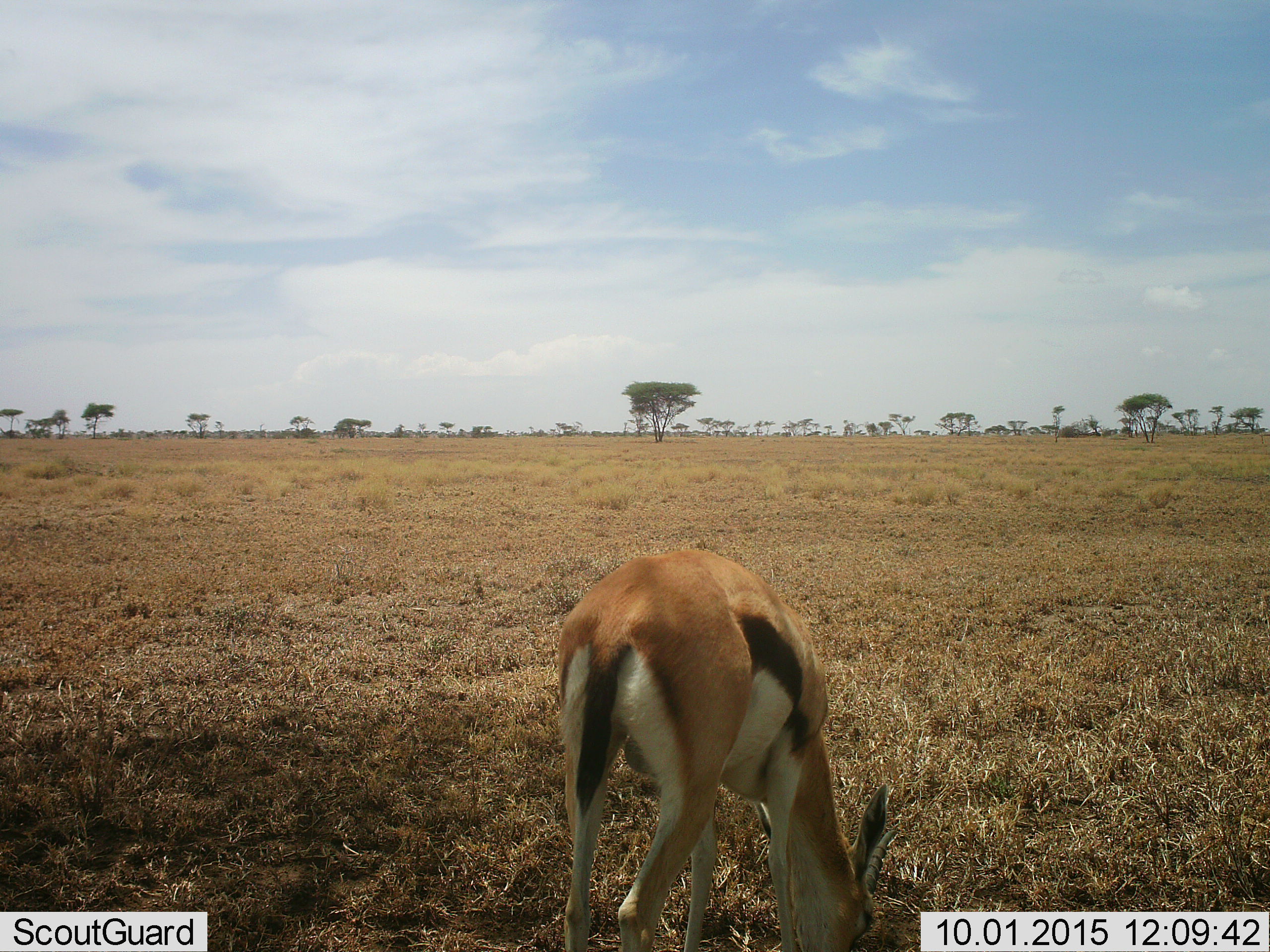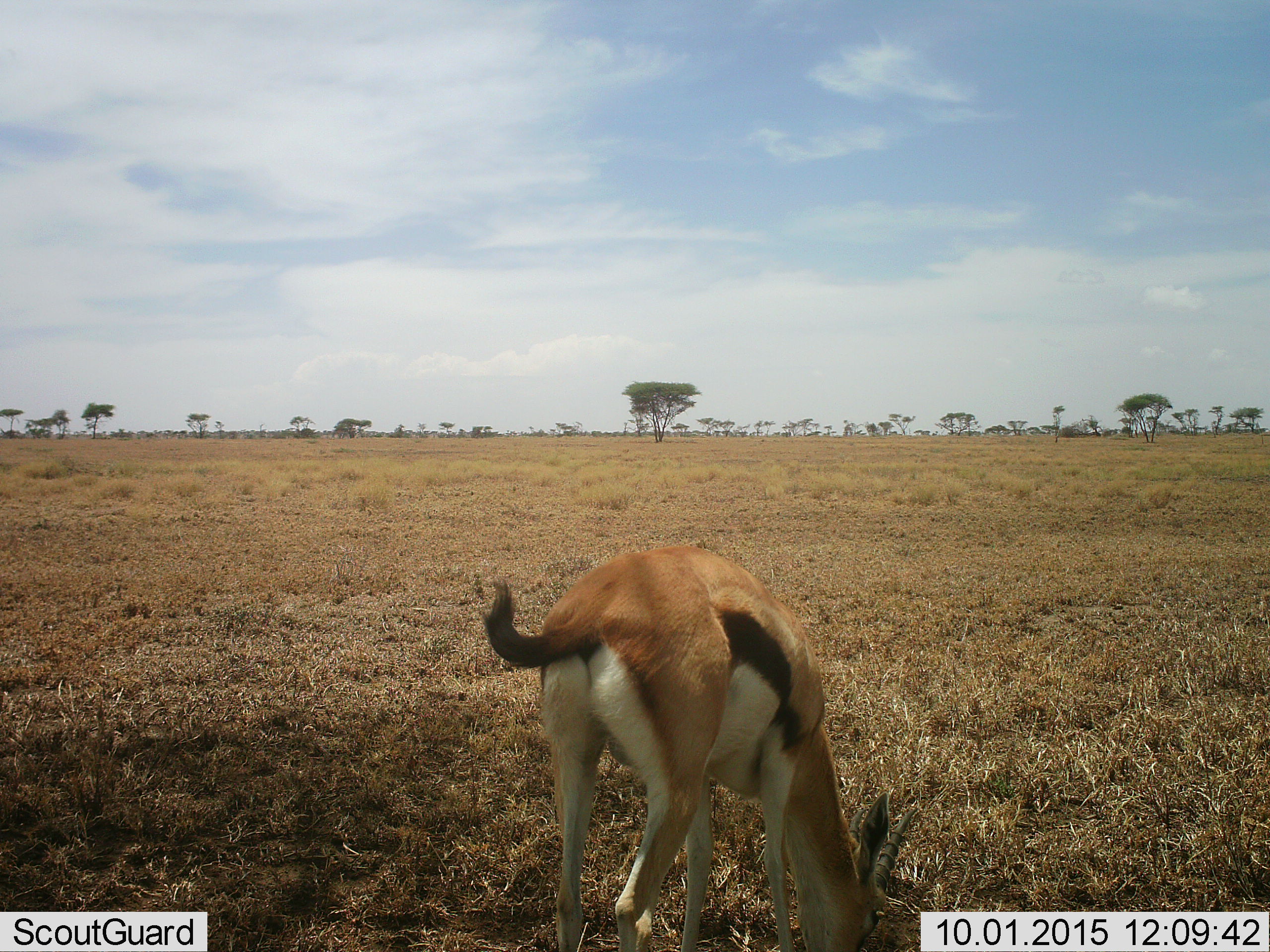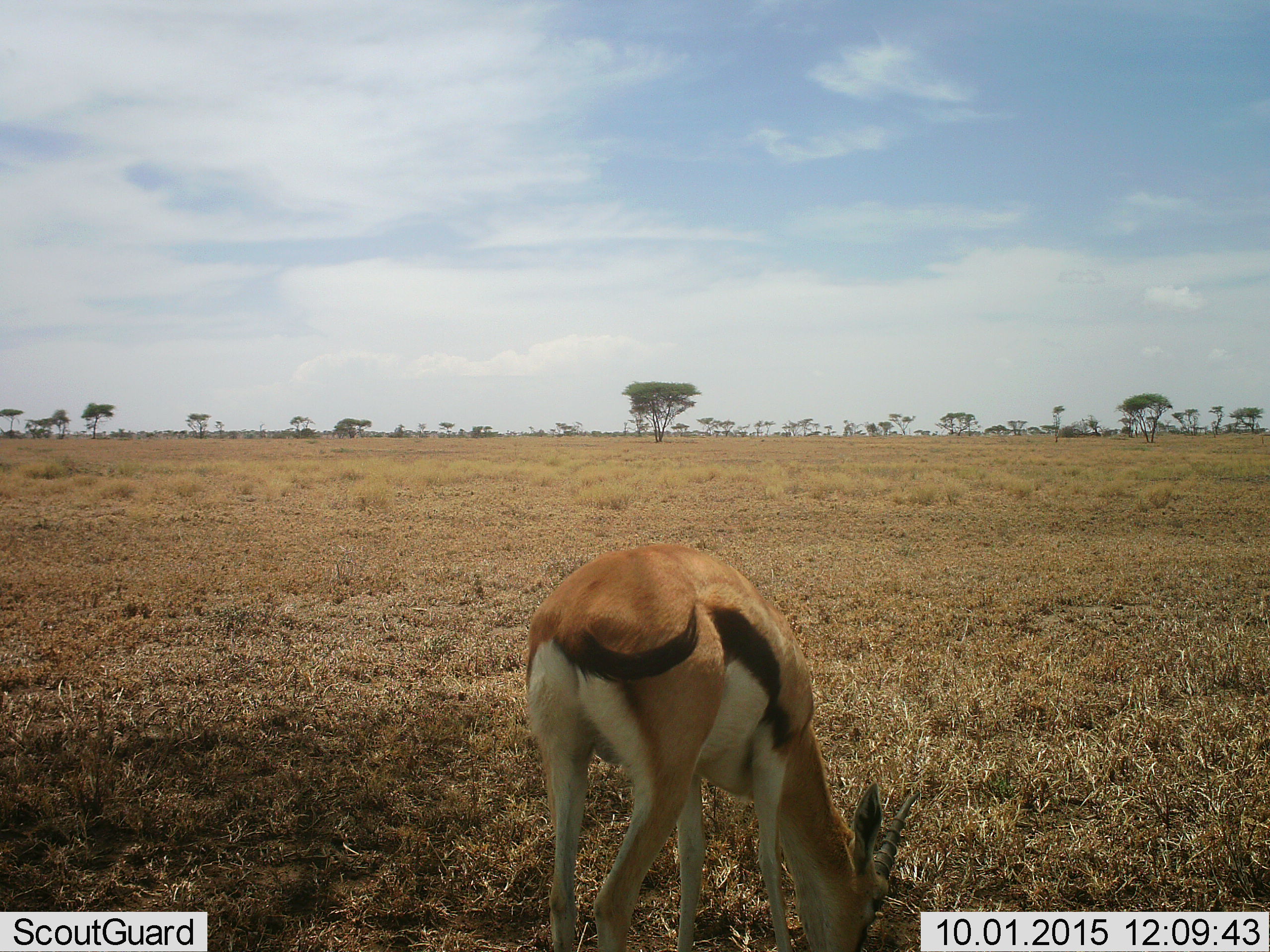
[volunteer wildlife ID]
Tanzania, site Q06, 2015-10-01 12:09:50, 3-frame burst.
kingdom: Animalia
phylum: Chordata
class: Mammalia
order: Artiodactyla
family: Bovidae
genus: Eudorcas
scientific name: Eudorcas thomsonii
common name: thomson's gazelle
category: gazellethomsons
Gazellethomsons (thomson's gazelle) (Eudorcas thomsonii), count 1. Behavior (volunteer vote fractions): standing 0%, resting 0%, moving 11%, interacting 0%. Young present (vote fraction): 0%. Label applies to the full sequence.